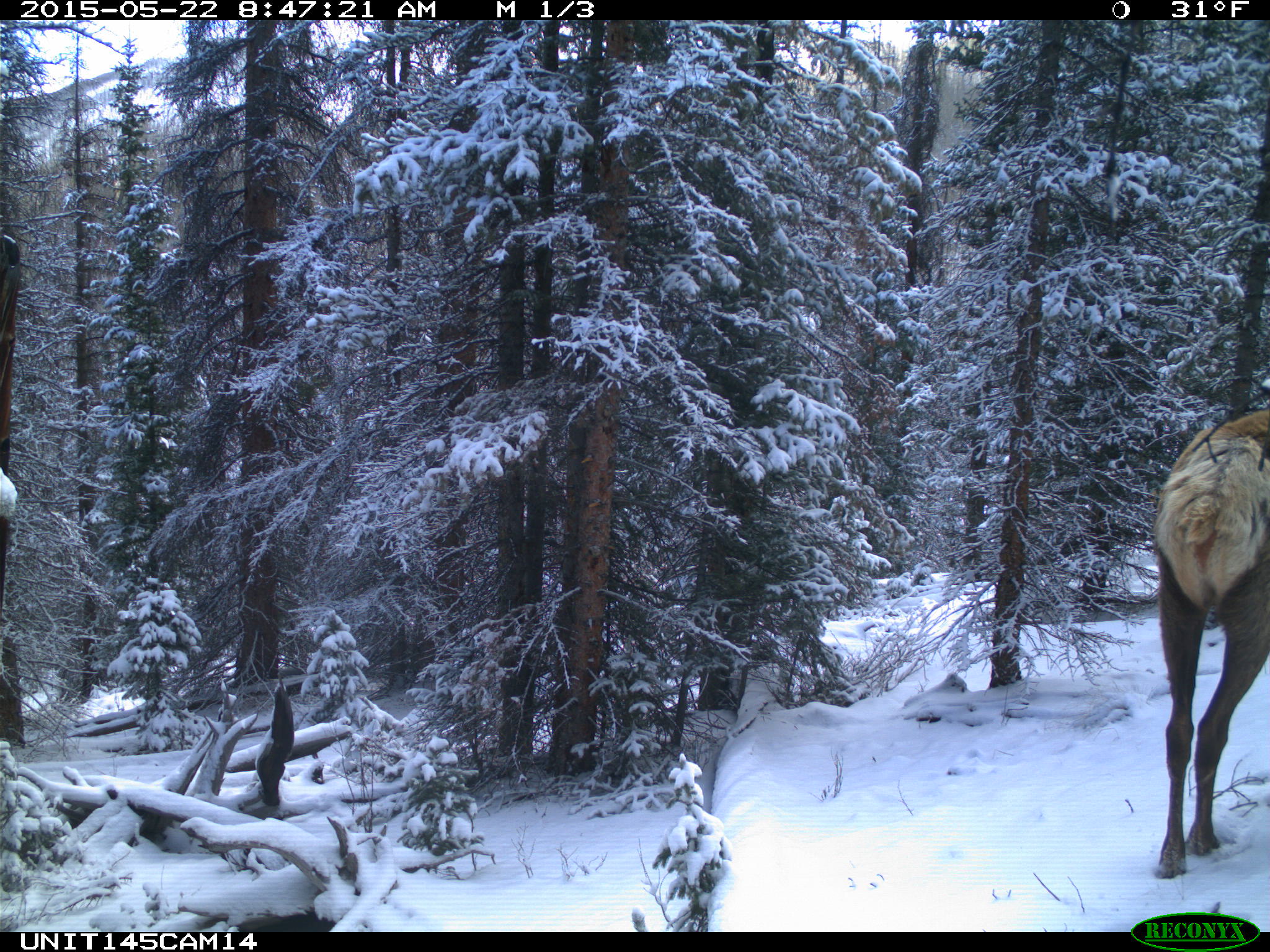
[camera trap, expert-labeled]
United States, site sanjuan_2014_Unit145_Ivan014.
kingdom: Animalia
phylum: Chordata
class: Mammalia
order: Artiodactyla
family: Cervidae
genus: Cervus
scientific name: Cervus elaphus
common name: red deer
Cervus elaphus (red deer).